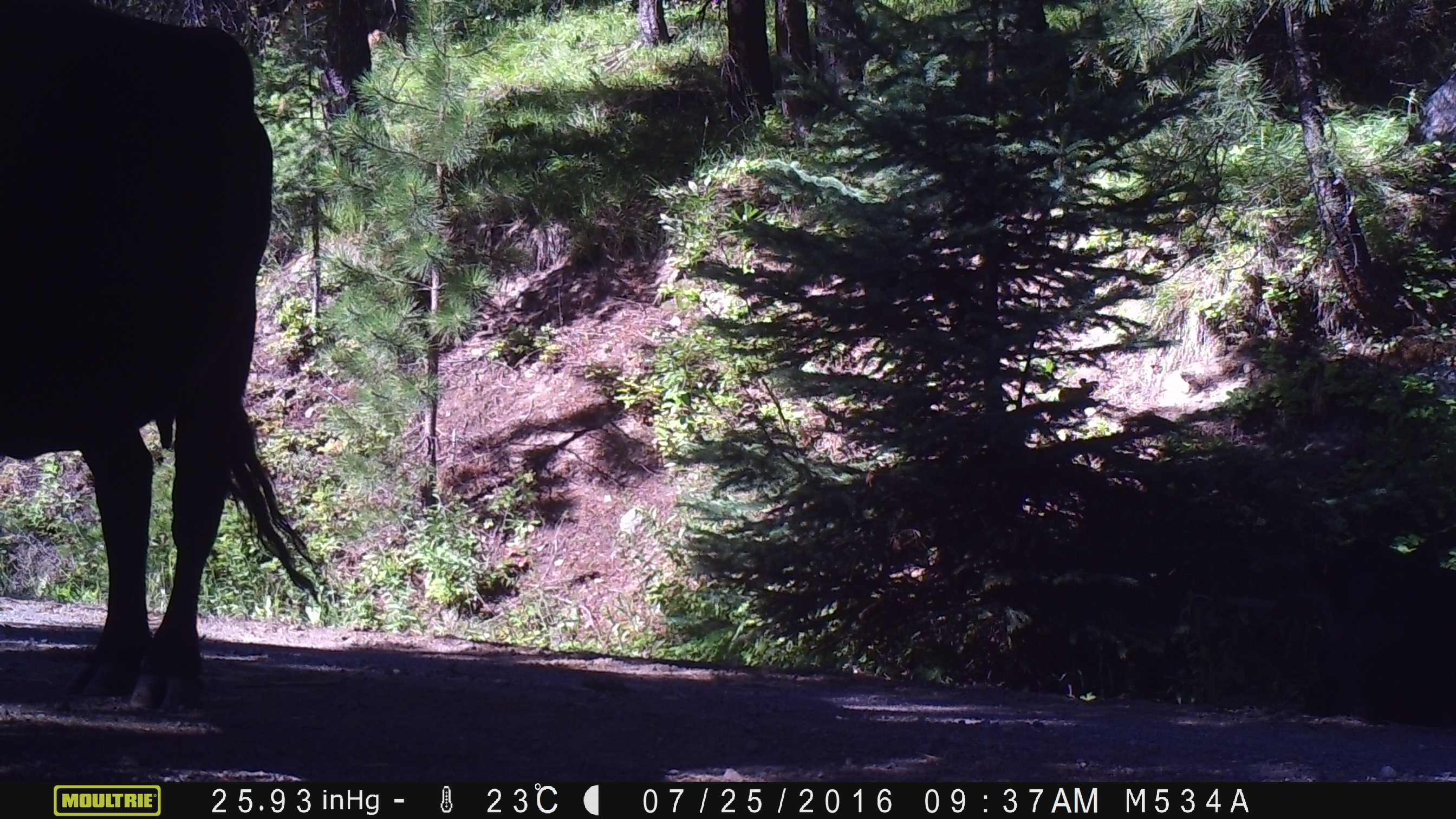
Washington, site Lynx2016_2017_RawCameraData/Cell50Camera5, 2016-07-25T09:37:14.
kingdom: Animalia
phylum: Chordata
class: Mammalia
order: Artiodactyla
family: Bovidae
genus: Bos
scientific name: Bos taurus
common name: domestic cattle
Domestic cattle (Bos taurus). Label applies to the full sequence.